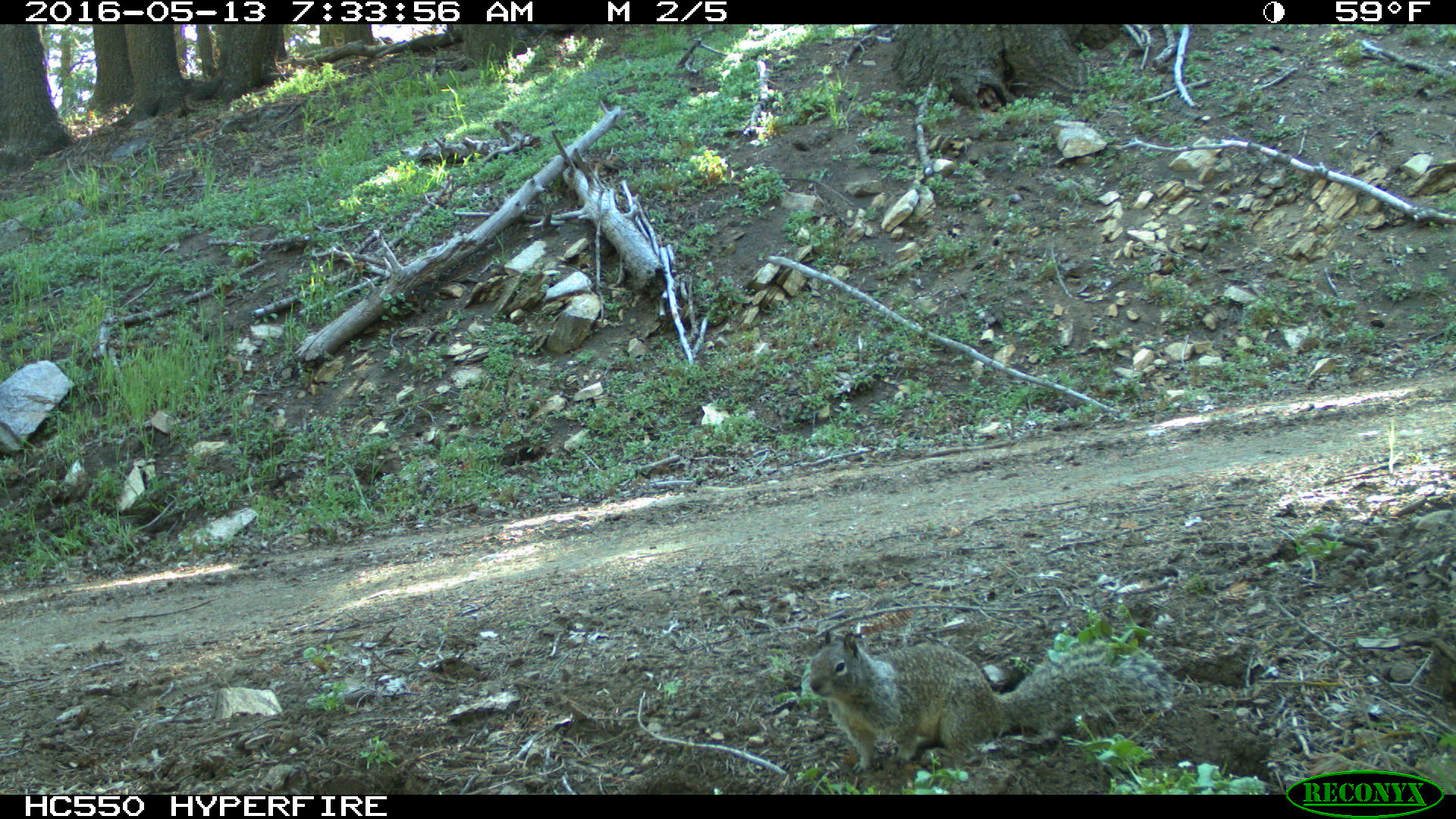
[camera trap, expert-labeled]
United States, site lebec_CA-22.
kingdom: Animalia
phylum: Chordata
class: Mammalia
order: Rodentia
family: Sciuridae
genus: Otospermophilus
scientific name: Otospermophilus beecheyi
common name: california ground squirrel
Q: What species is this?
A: Otospermophilus beecheyi (california ground squirrel).